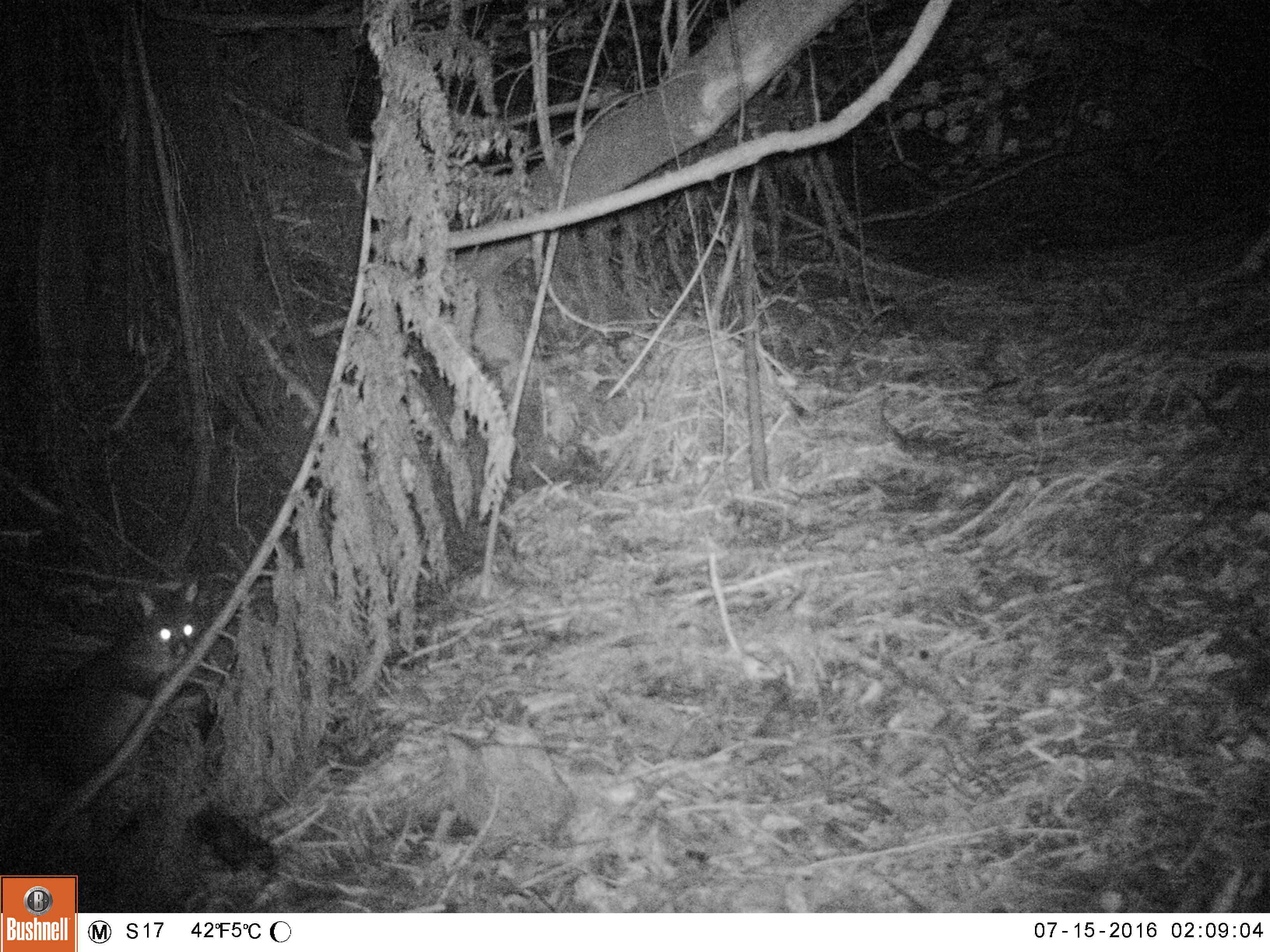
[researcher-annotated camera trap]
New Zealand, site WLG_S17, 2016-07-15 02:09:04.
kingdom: Animalia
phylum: Chordata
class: Mammalia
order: Diprotodontia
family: Phalangeridae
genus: Trichosurus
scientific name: Trichosurus vulpecula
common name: common brushtail possum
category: possum